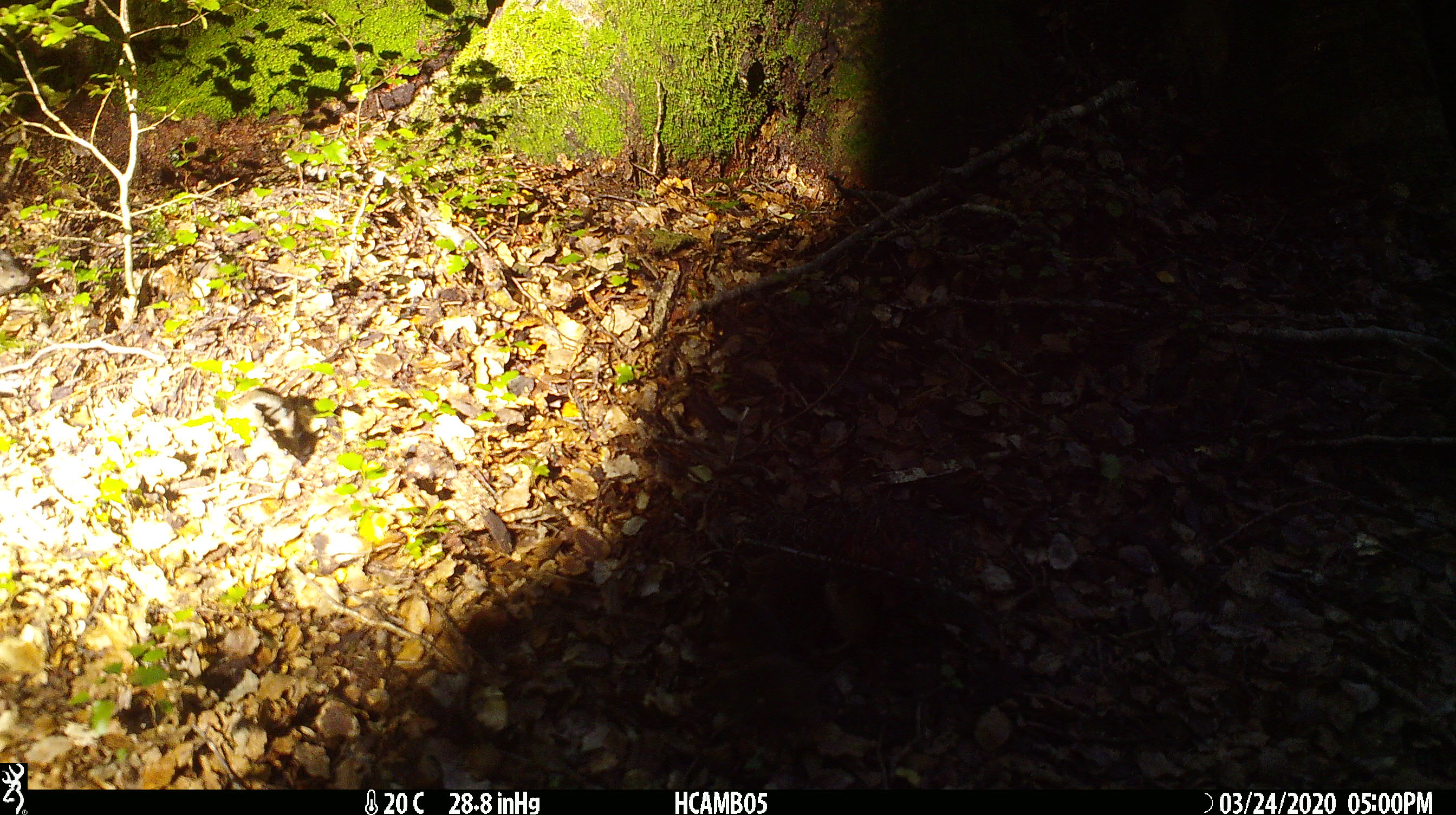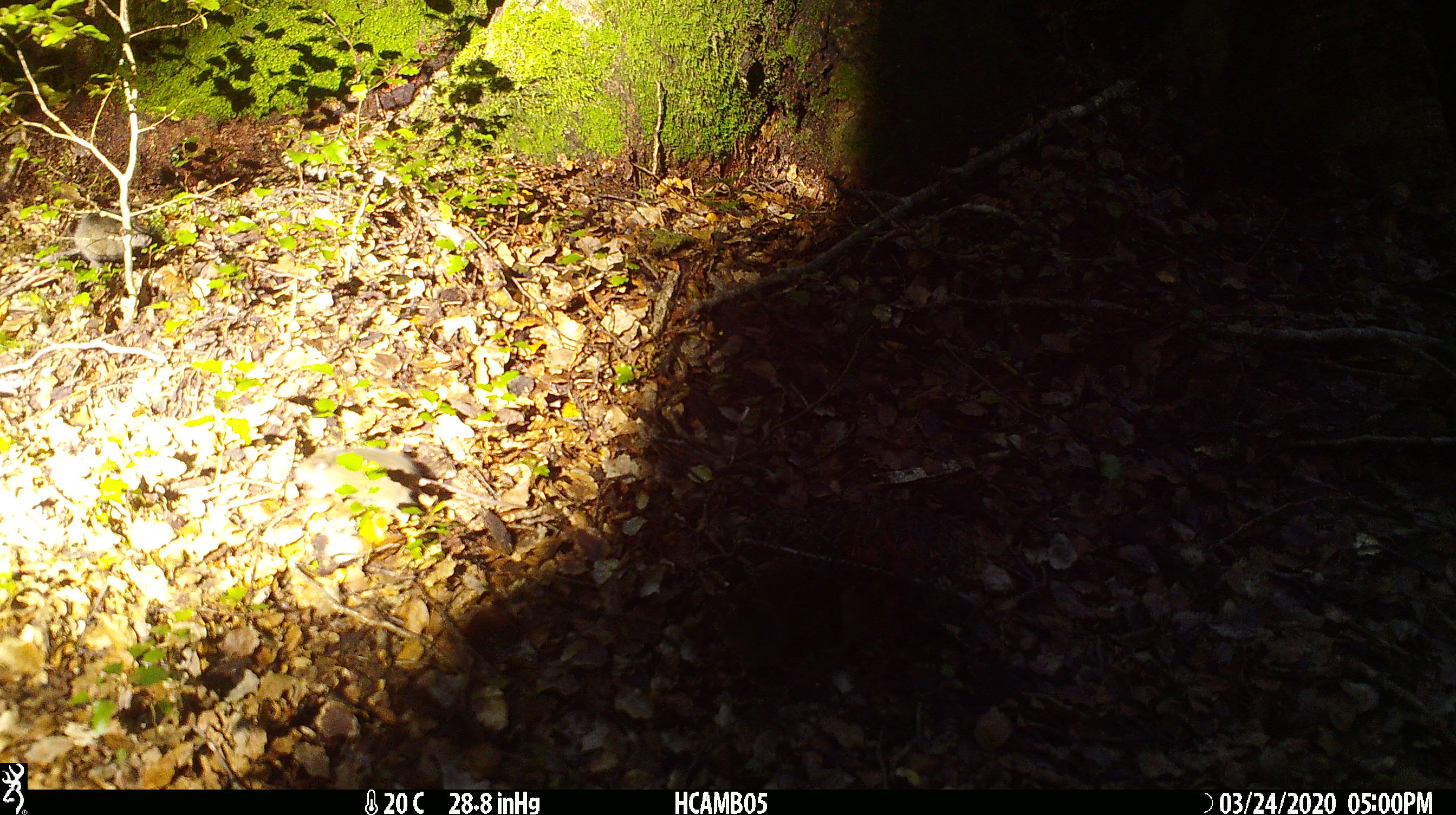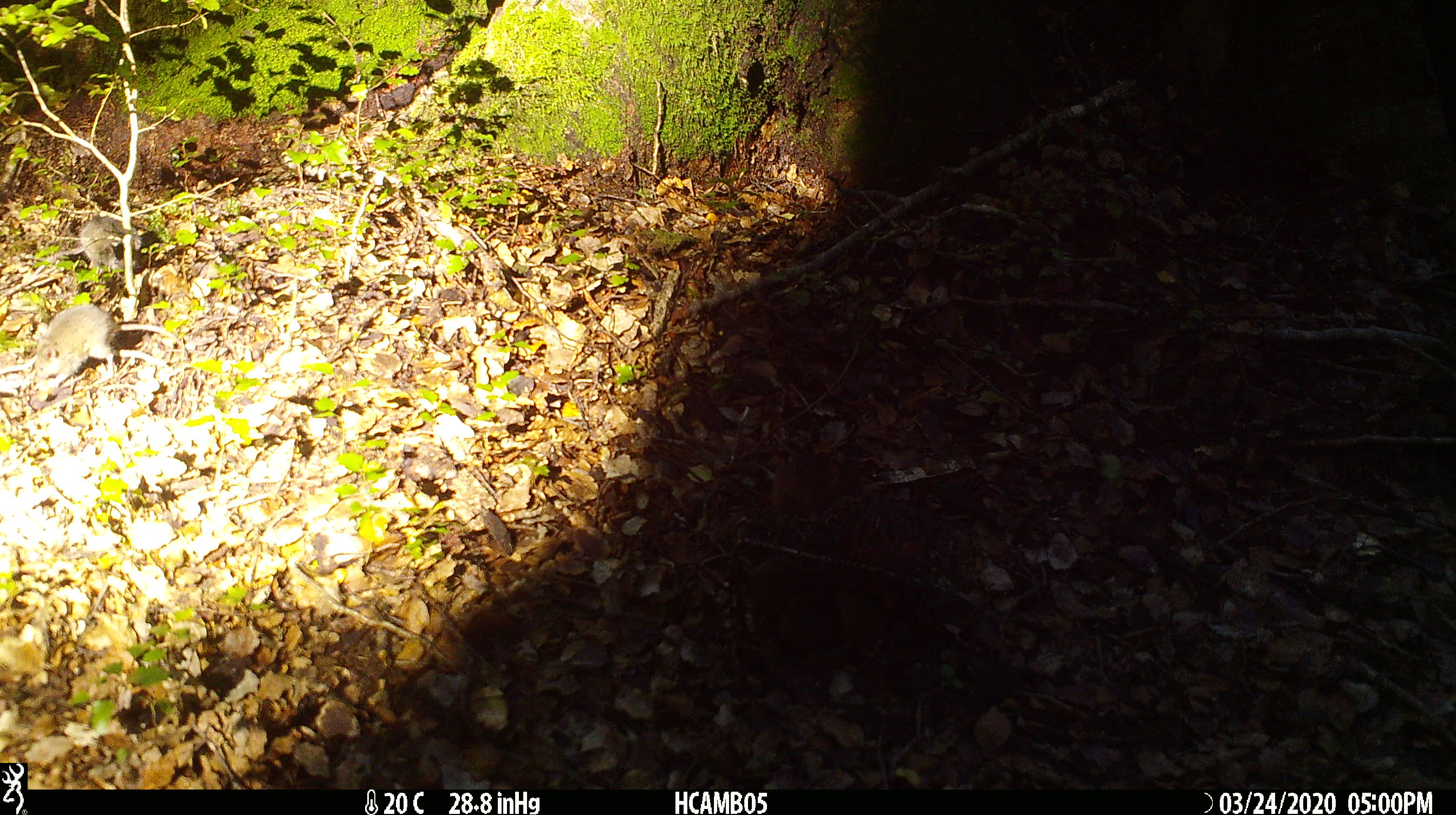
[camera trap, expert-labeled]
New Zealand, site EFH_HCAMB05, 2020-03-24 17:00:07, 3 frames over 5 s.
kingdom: Animalia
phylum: Chordata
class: Mammalia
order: Rodentia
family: Muridae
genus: Mus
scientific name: Mus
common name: mouse